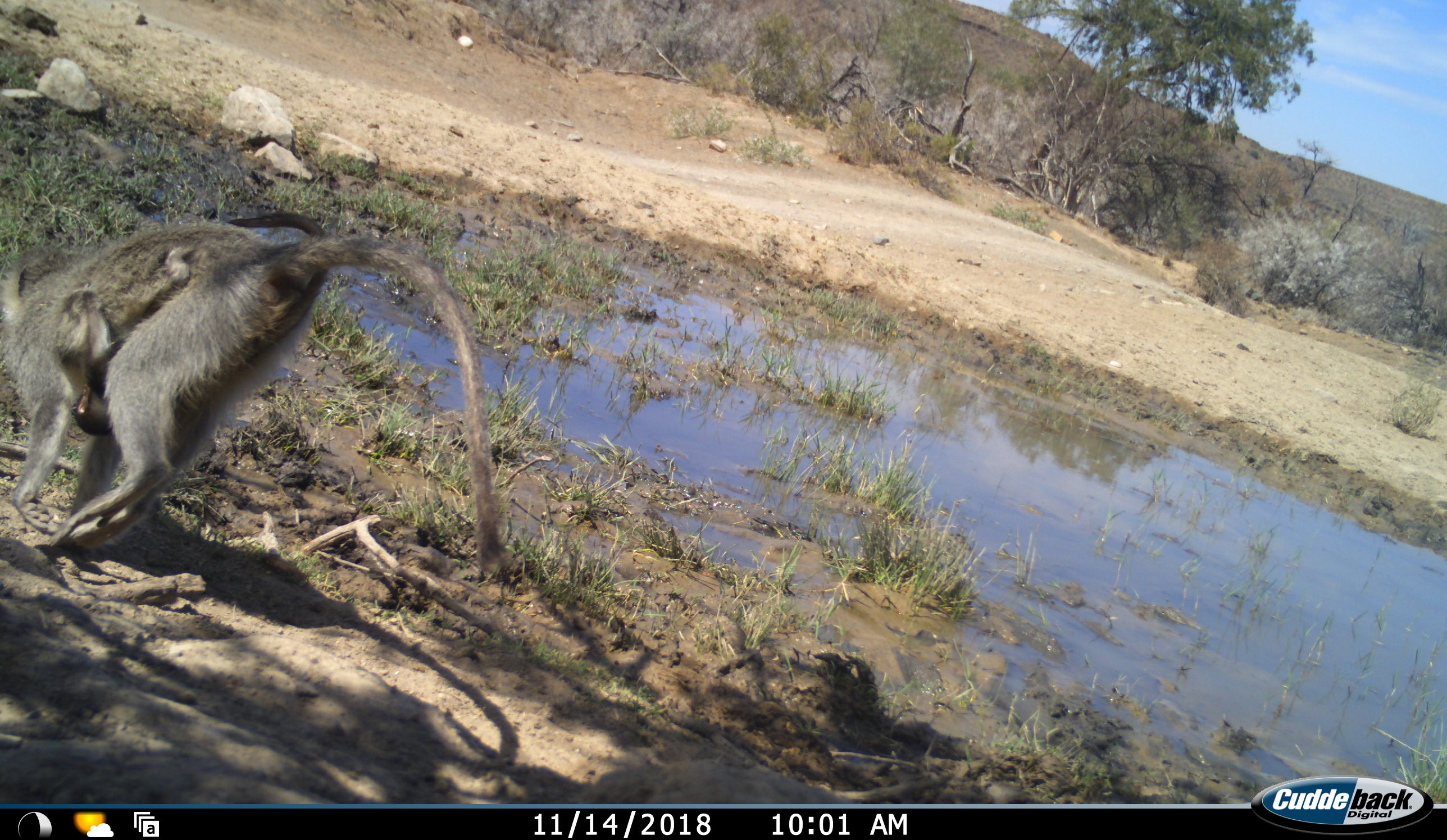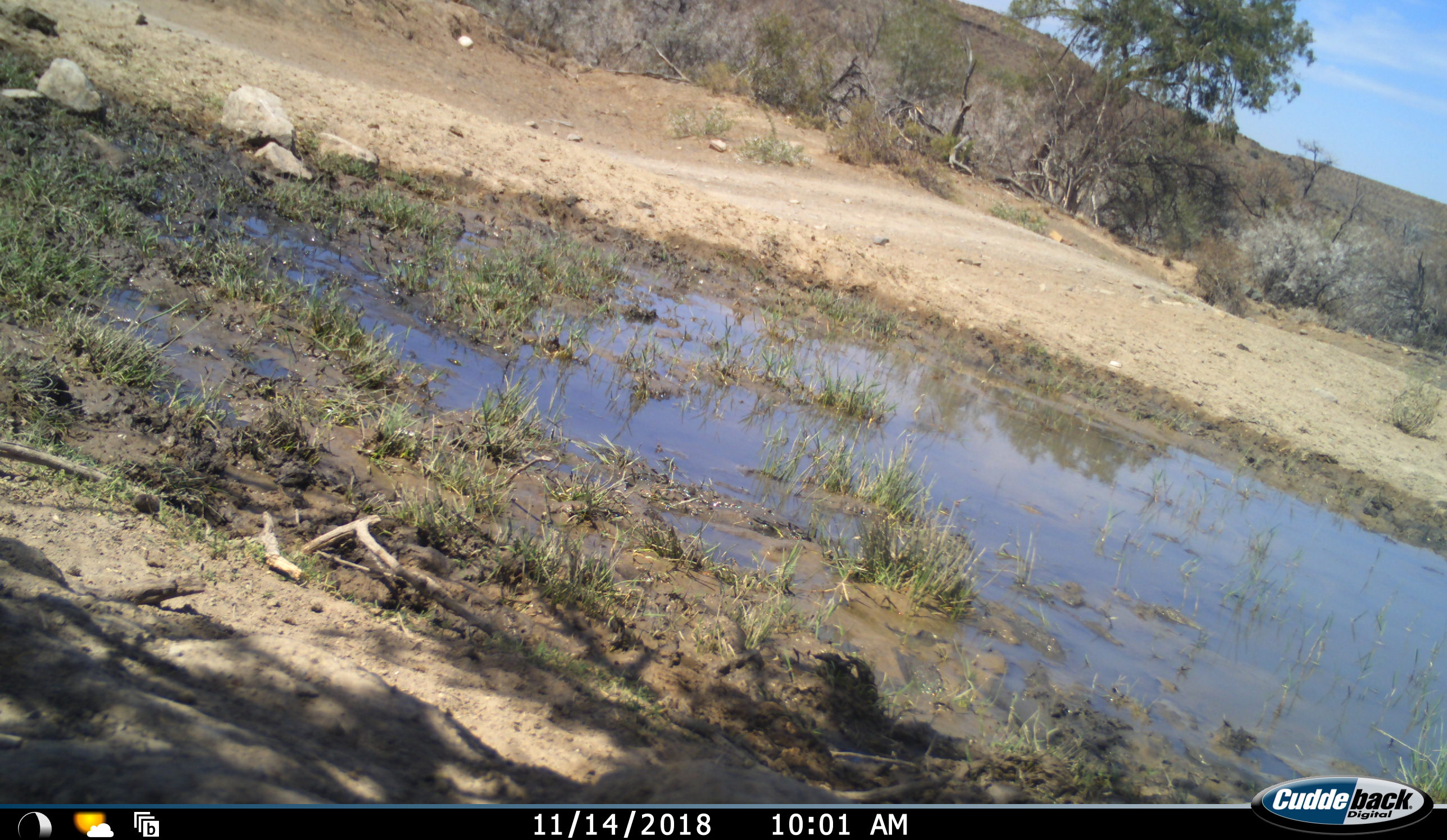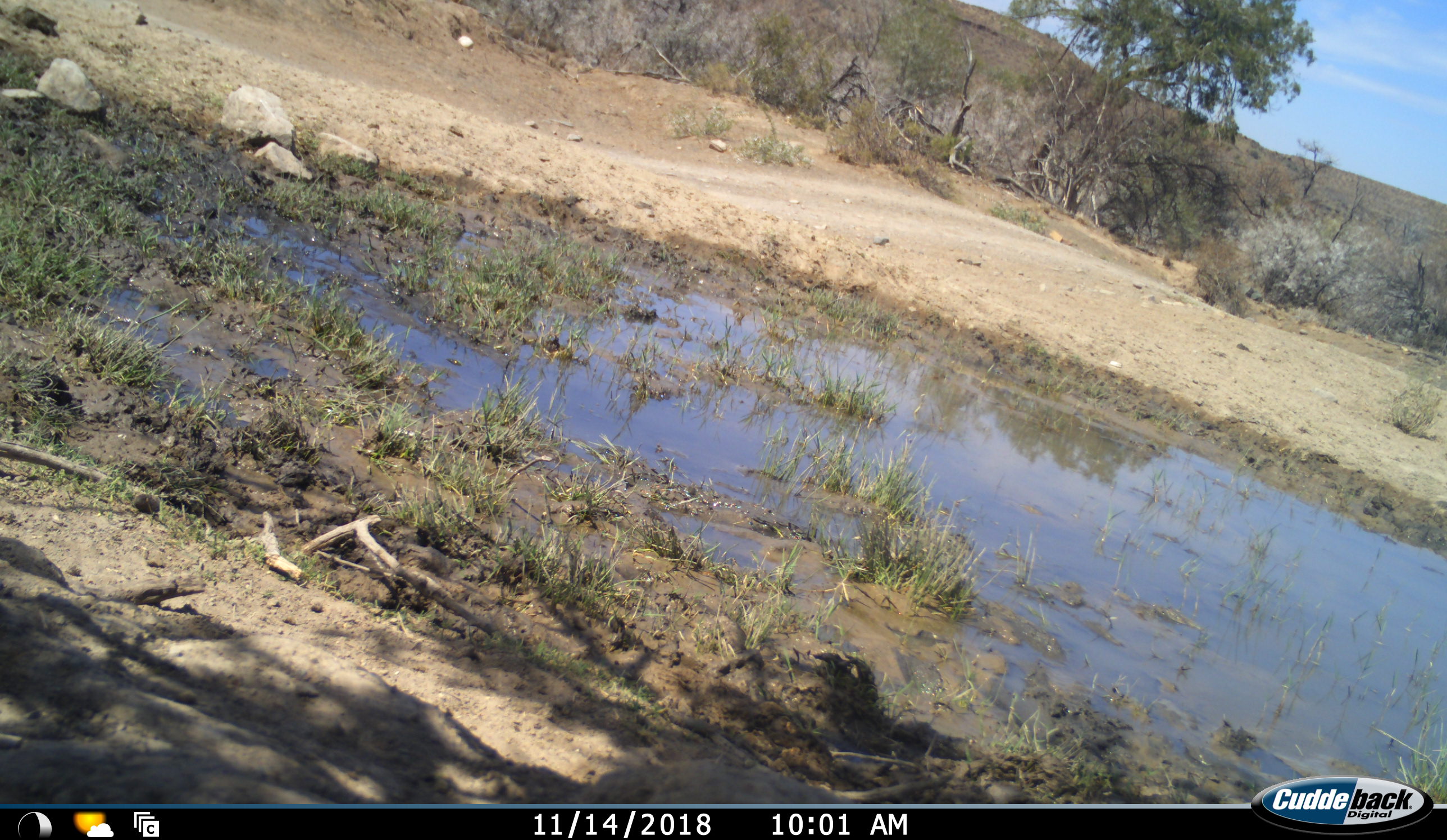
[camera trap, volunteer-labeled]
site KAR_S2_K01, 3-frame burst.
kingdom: Animalia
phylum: Chordata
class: Mammalia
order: Primates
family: Cercopithecidae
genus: Chlorocebus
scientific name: Chlorocebus pygerythrus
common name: vervet monkey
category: monkeyvervet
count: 2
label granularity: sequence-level